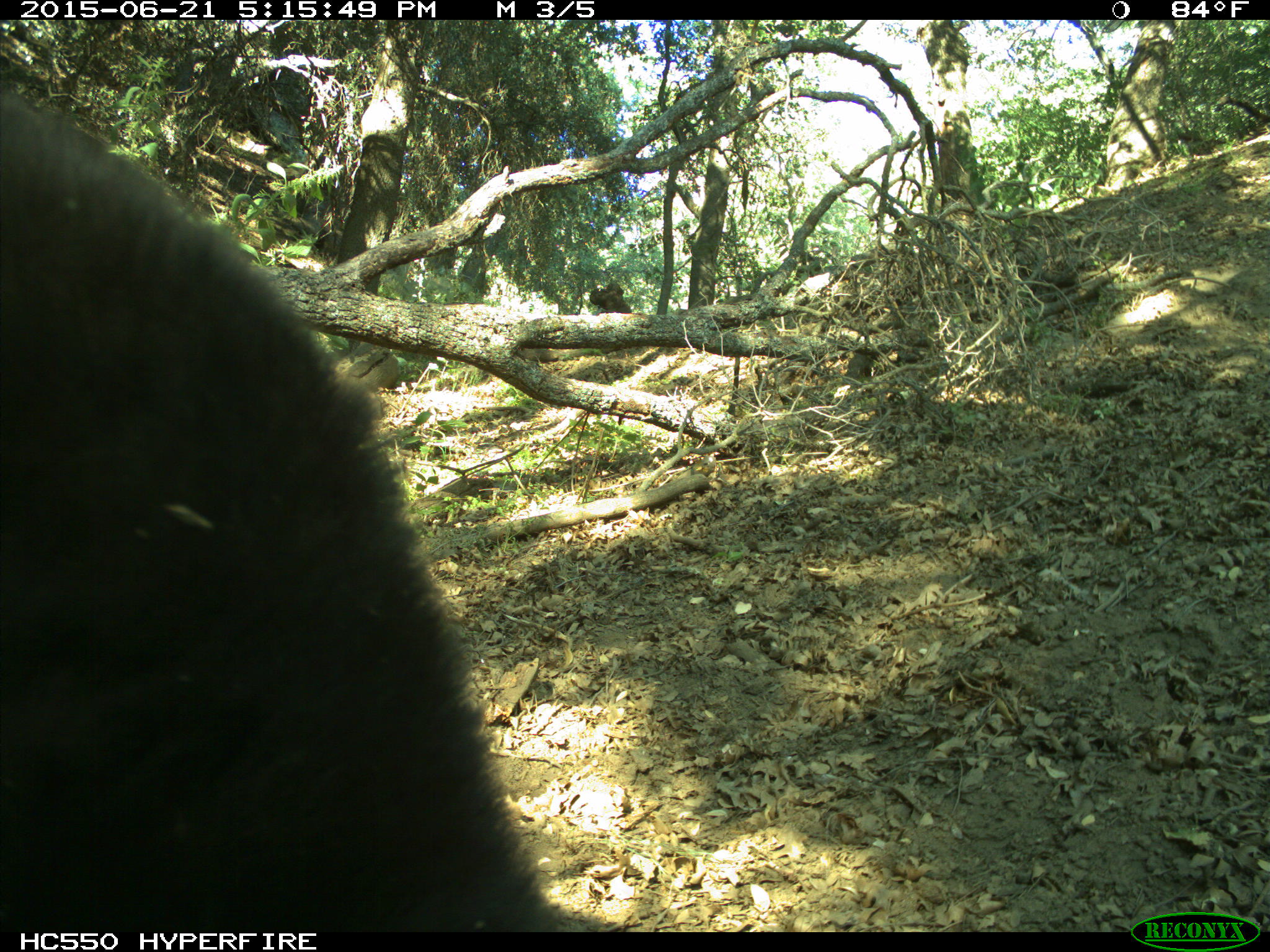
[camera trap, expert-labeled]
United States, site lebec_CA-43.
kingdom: Animalia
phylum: Chordata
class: Mammalia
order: Carnivora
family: Ursidae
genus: Ursus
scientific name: Ursus americanus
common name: american black bear